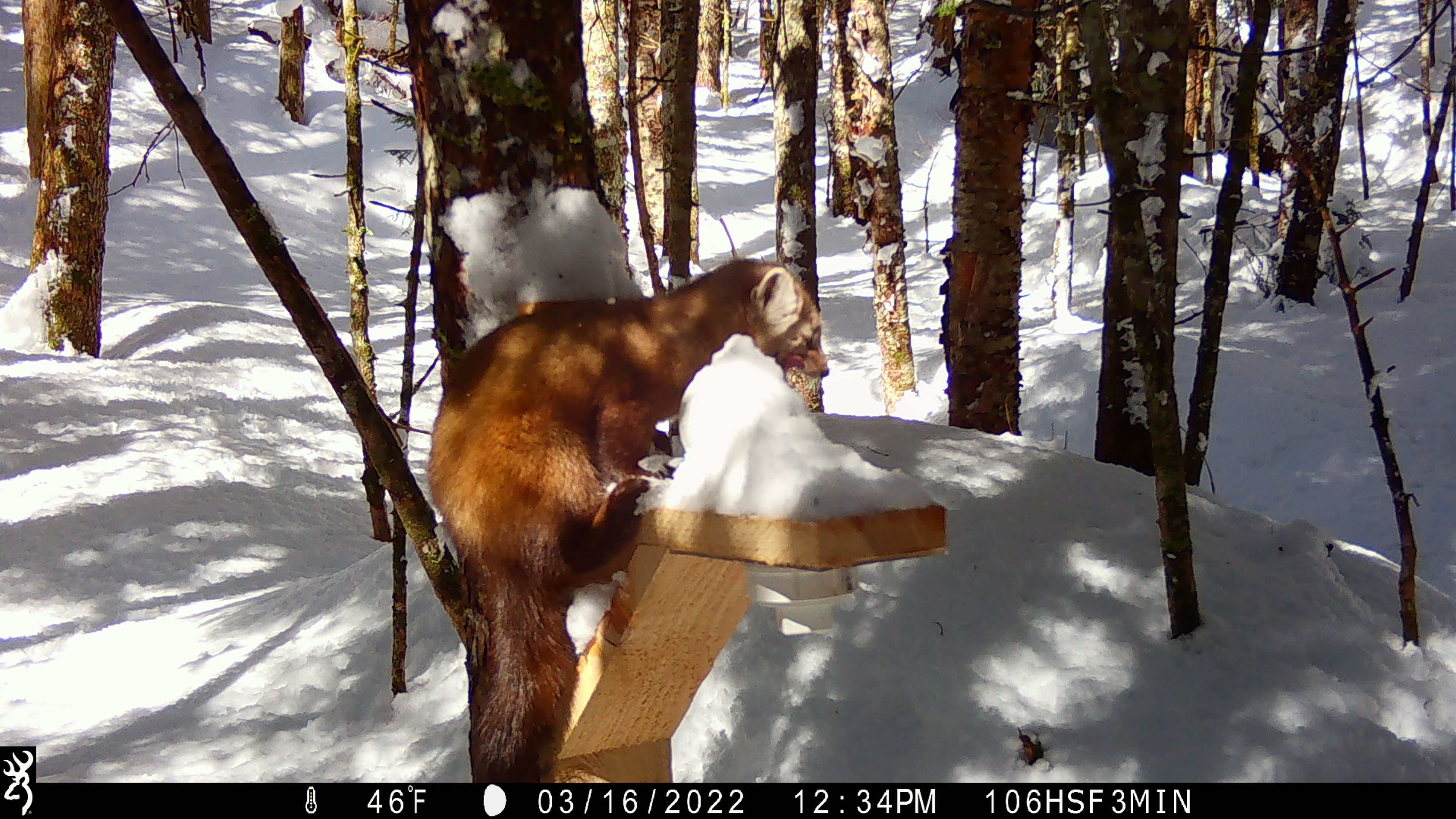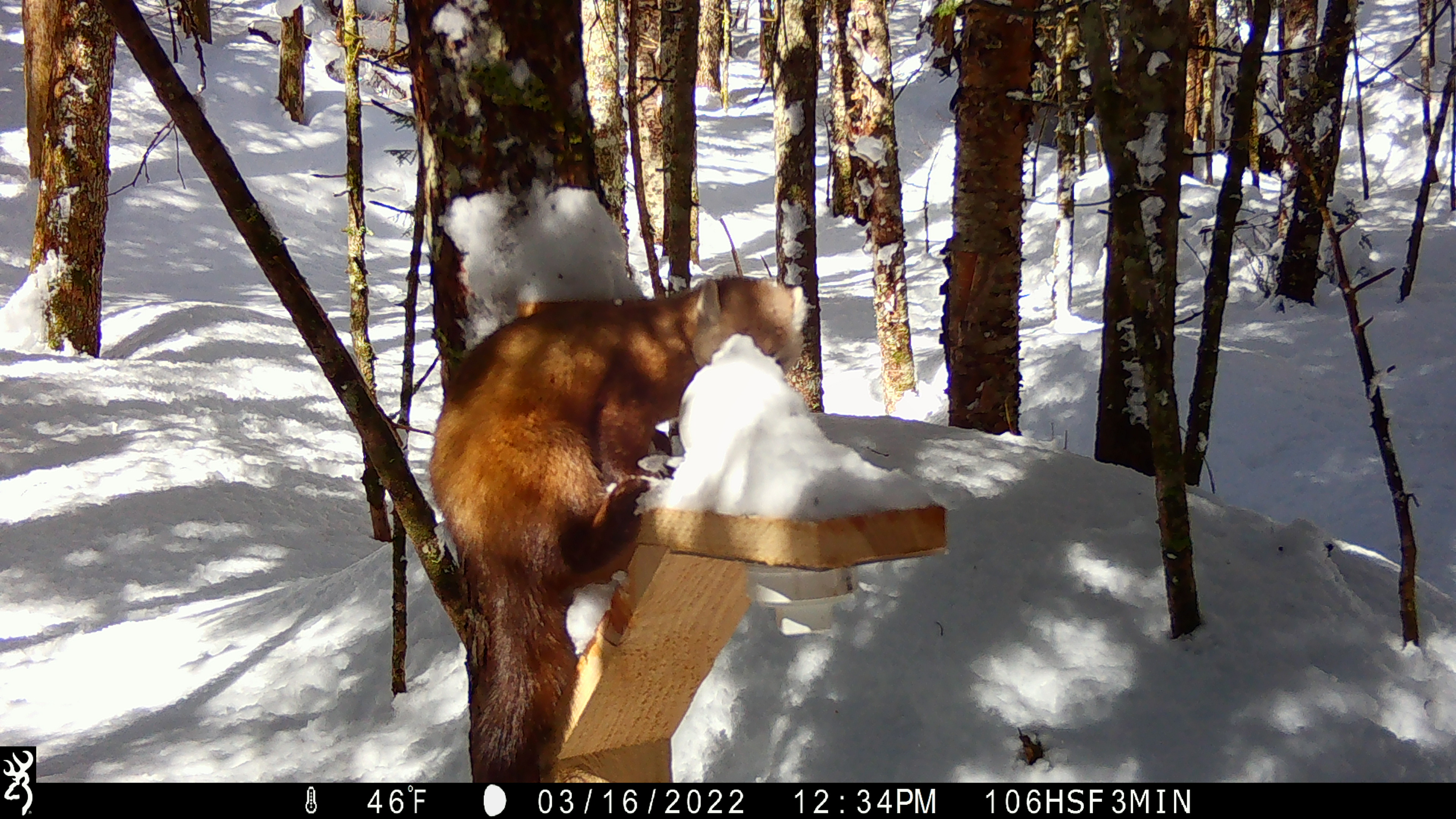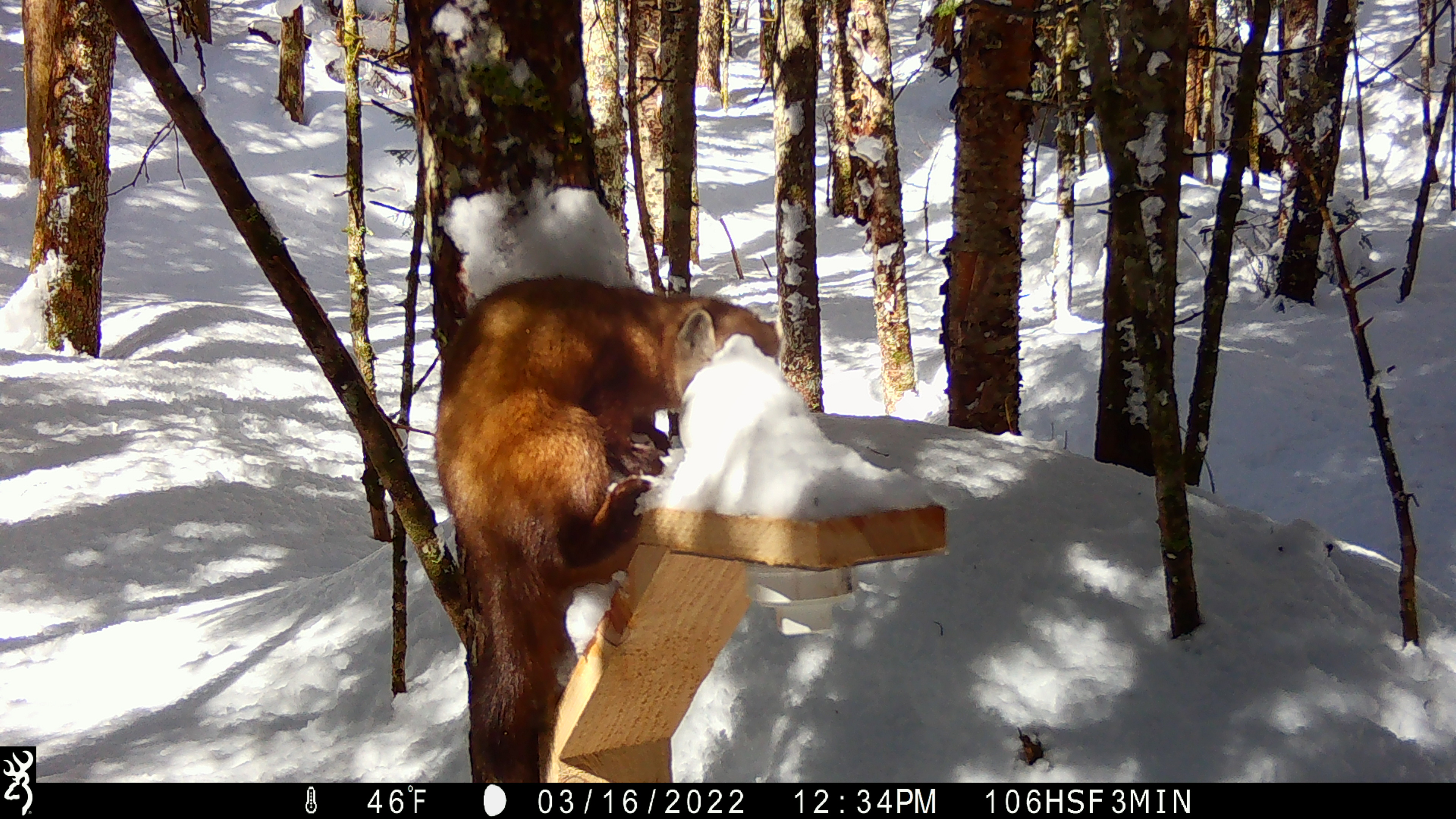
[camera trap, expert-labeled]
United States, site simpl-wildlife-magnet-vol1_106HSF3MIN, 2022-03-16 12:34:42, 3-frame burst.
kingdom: Animalia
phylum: Chordata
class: Mammalia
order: Carnivora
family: Mustelidae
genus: Martes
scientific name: Martes americana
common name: american marten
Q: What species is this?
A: American marten (Martes americana).